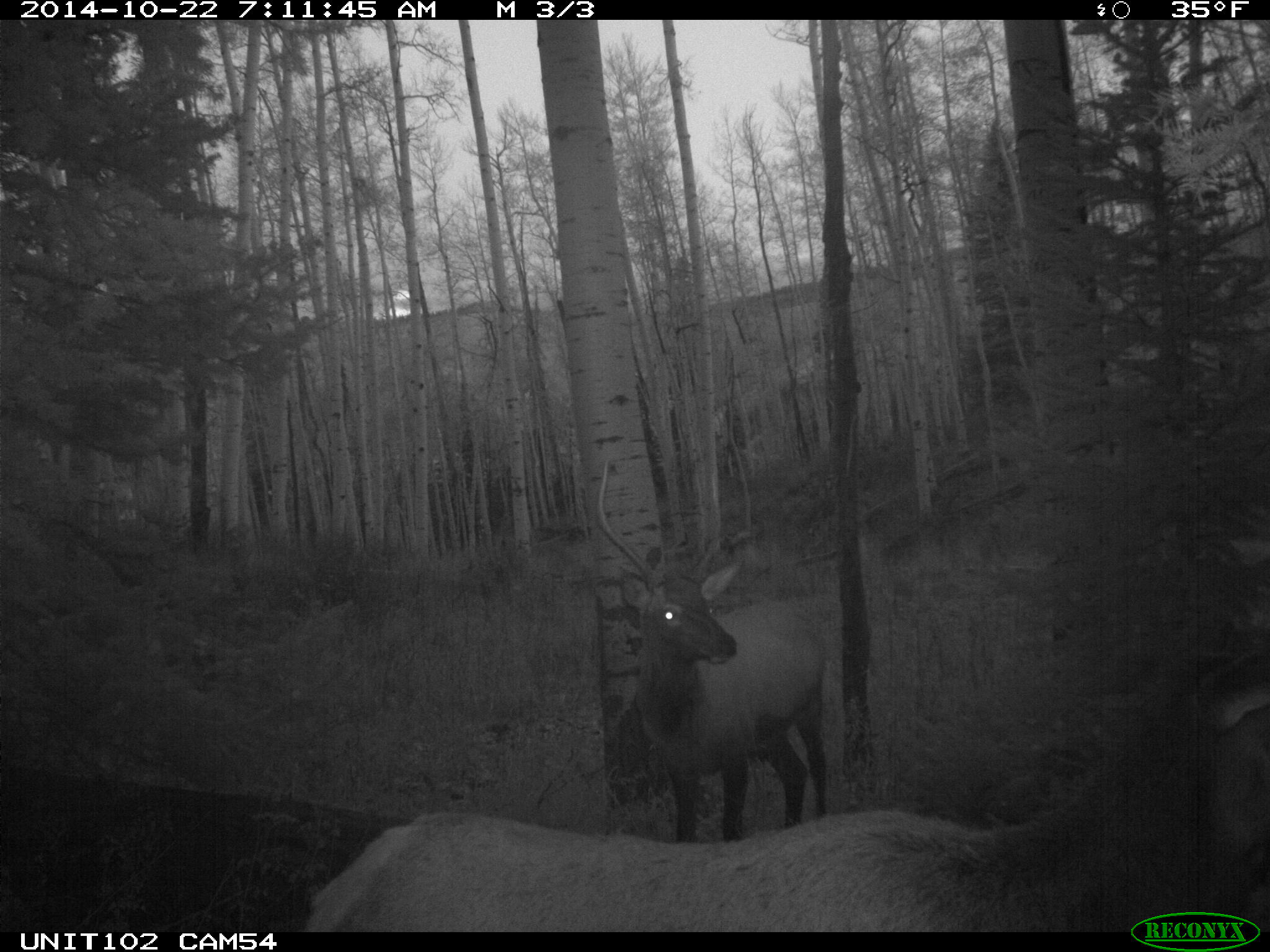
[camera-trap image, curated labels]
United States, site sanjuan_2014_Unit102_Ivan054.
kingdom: Animalia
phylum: Chordata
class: Mammalia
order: Artiodactyla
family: Cervidae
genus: Cervus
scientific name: Cervus elaphus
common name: red deer